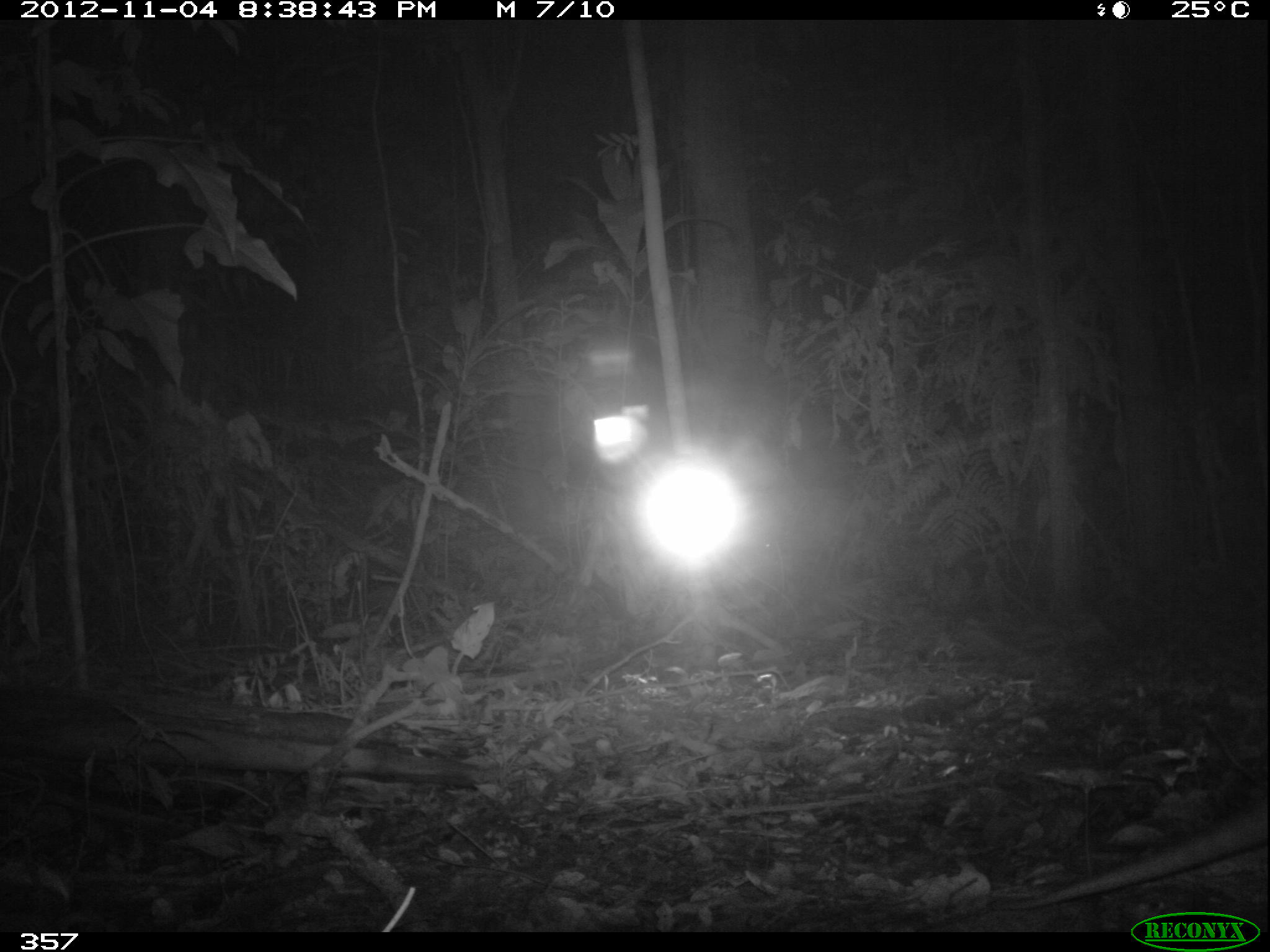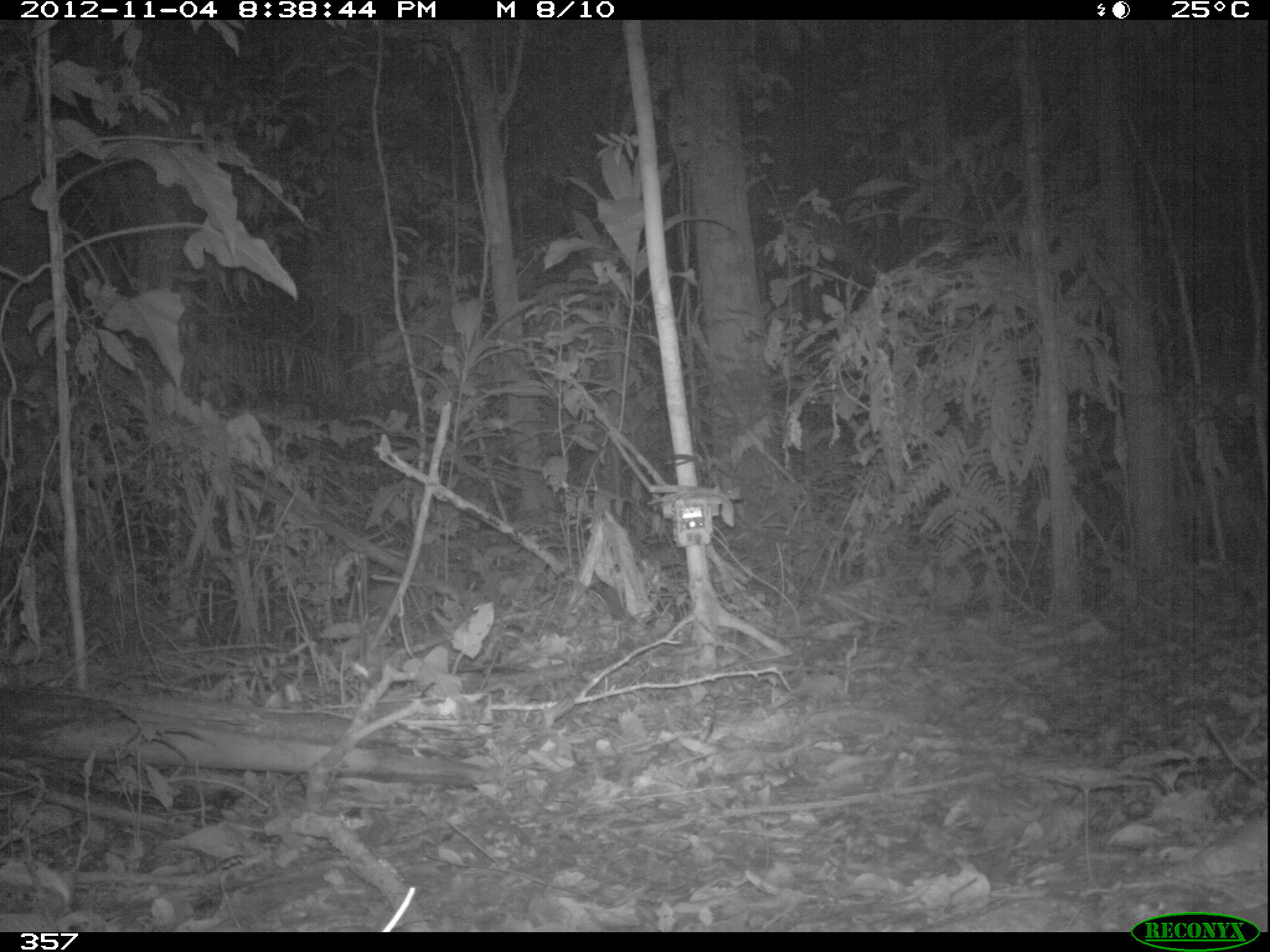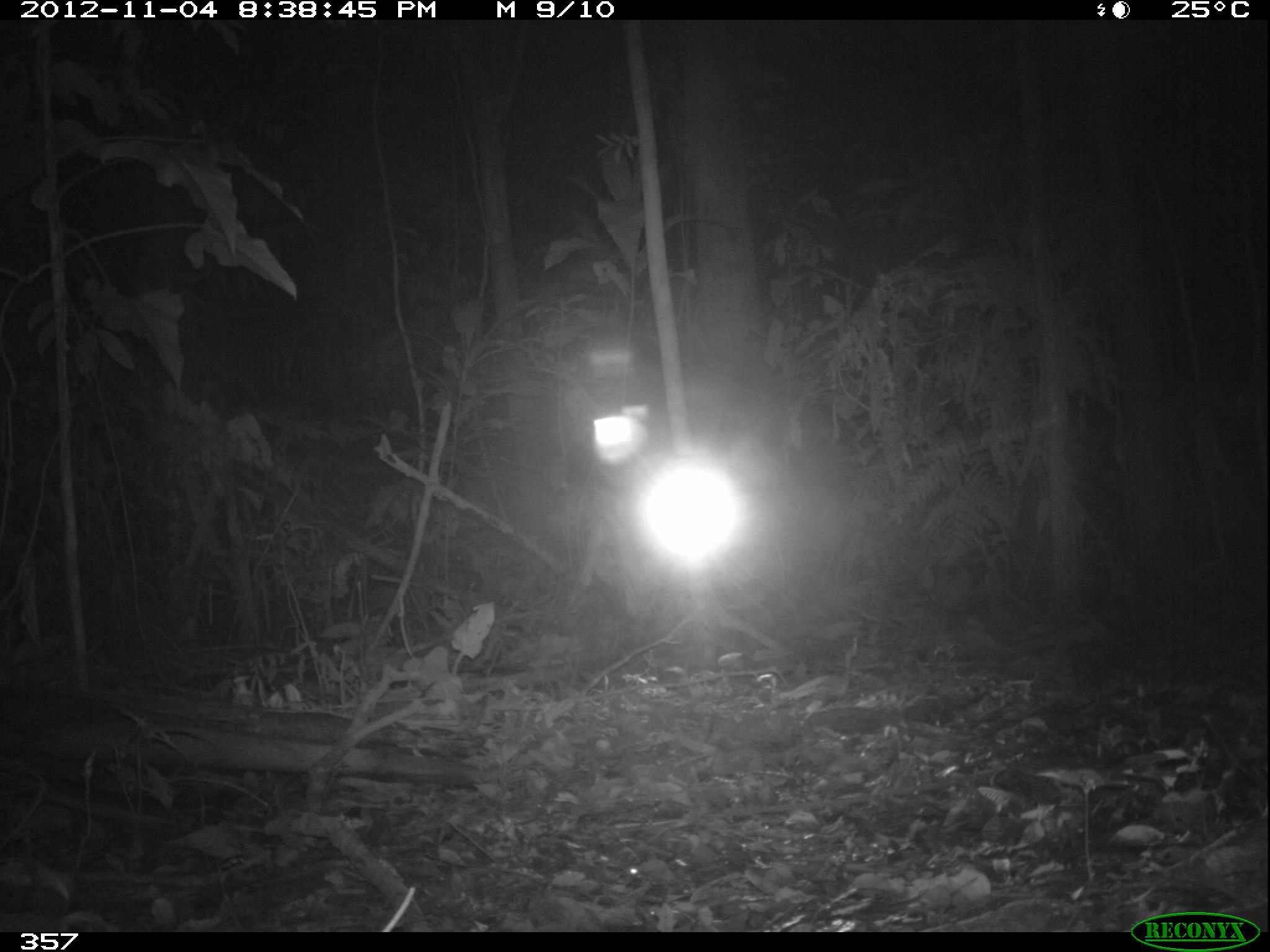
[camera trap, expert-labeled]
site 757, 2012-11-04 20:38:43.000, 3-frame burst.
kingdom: Animalia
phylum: Chordata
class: Mammalia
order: Cingulata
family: Dasypodidae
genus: Dasypus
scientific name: Dasypus novemcinctus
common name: nine-banded armadillo